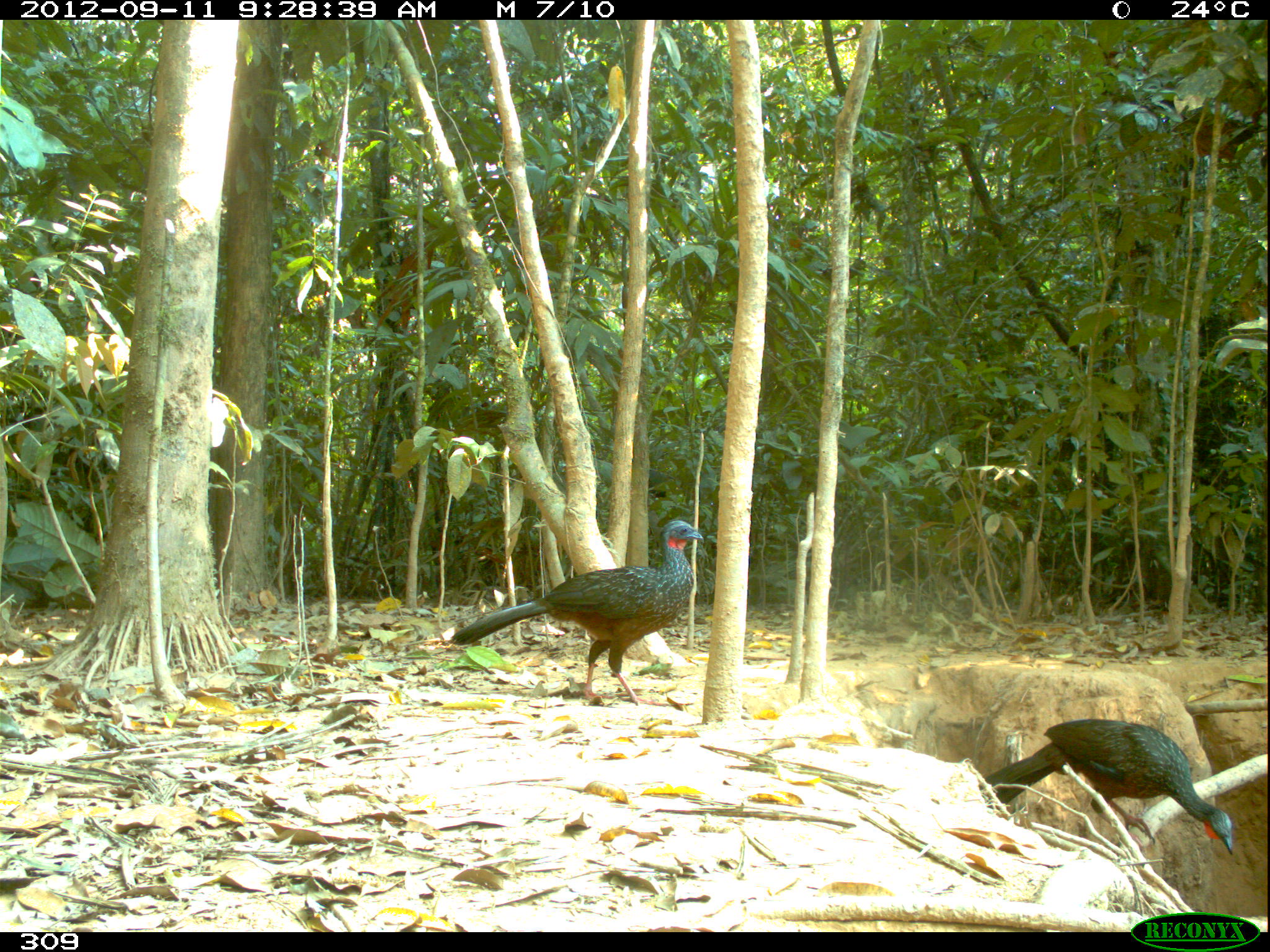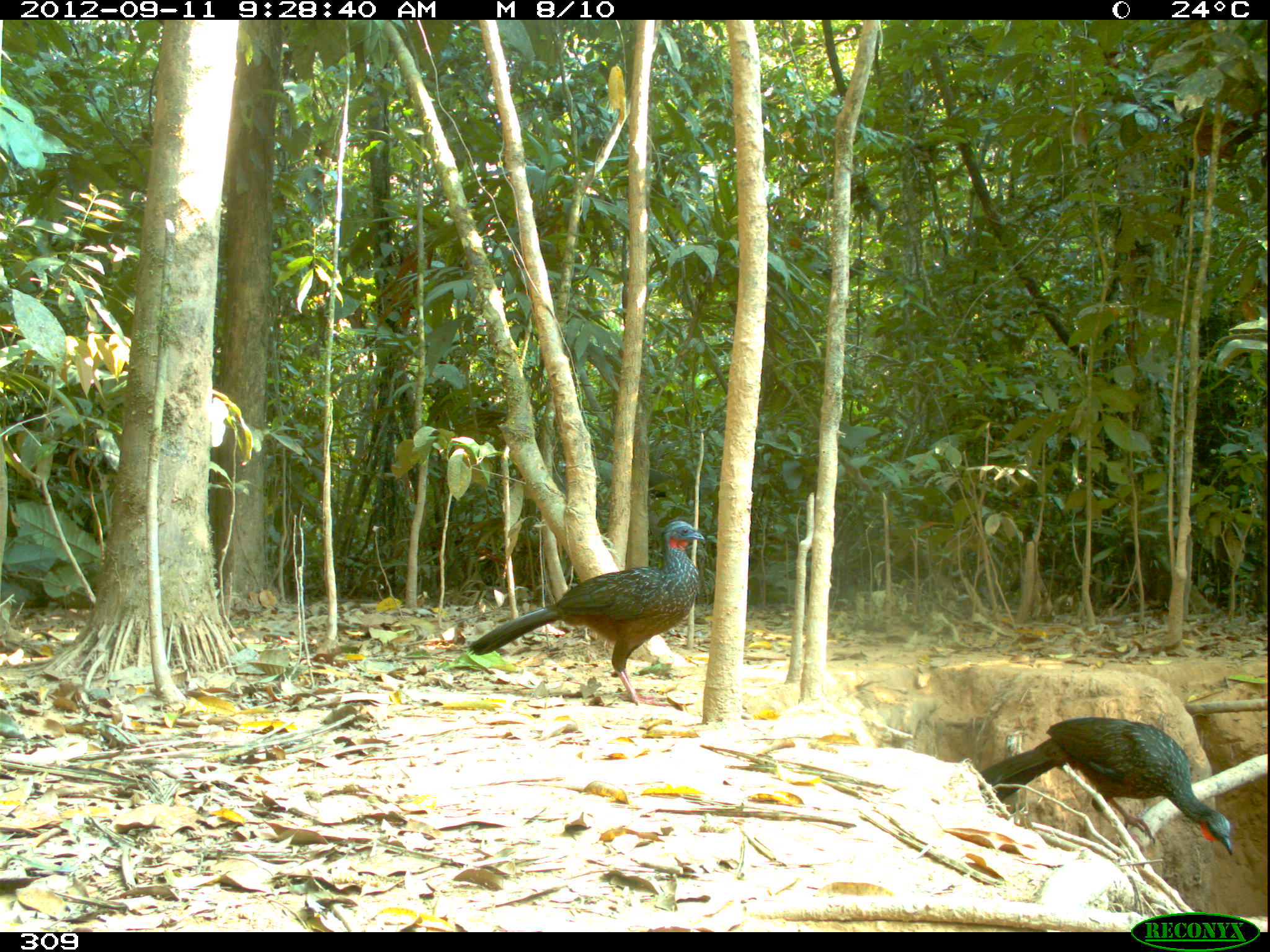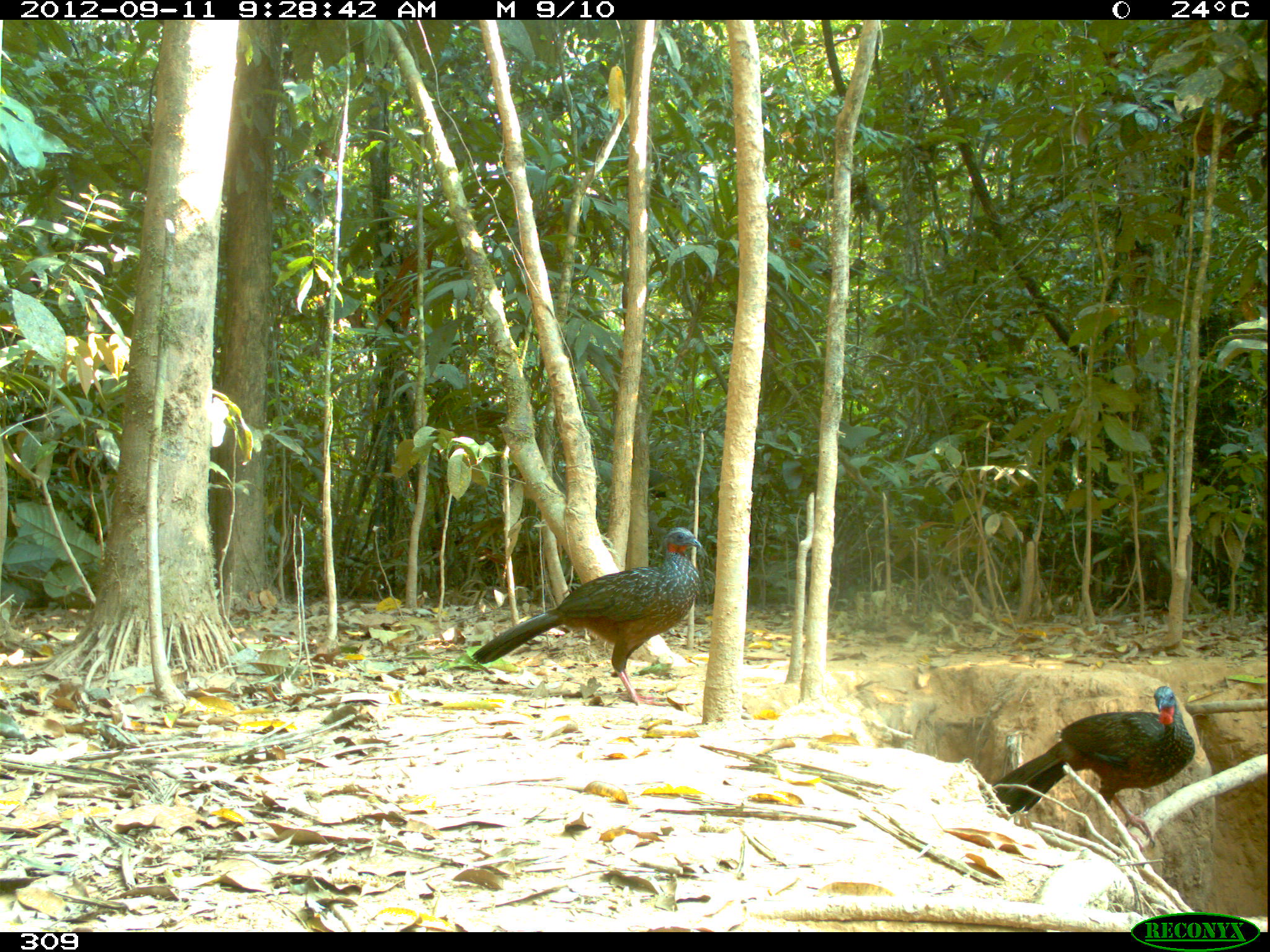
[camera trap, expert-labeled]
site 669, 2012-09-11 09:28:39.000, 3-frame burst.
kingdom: Animalia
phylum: Chordata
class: Aves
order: Galliformes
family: Cracidae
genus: Penelope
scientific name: Penelope jacquacu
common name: spix's guan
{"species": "Penelope jacquacu (spix's guan)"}